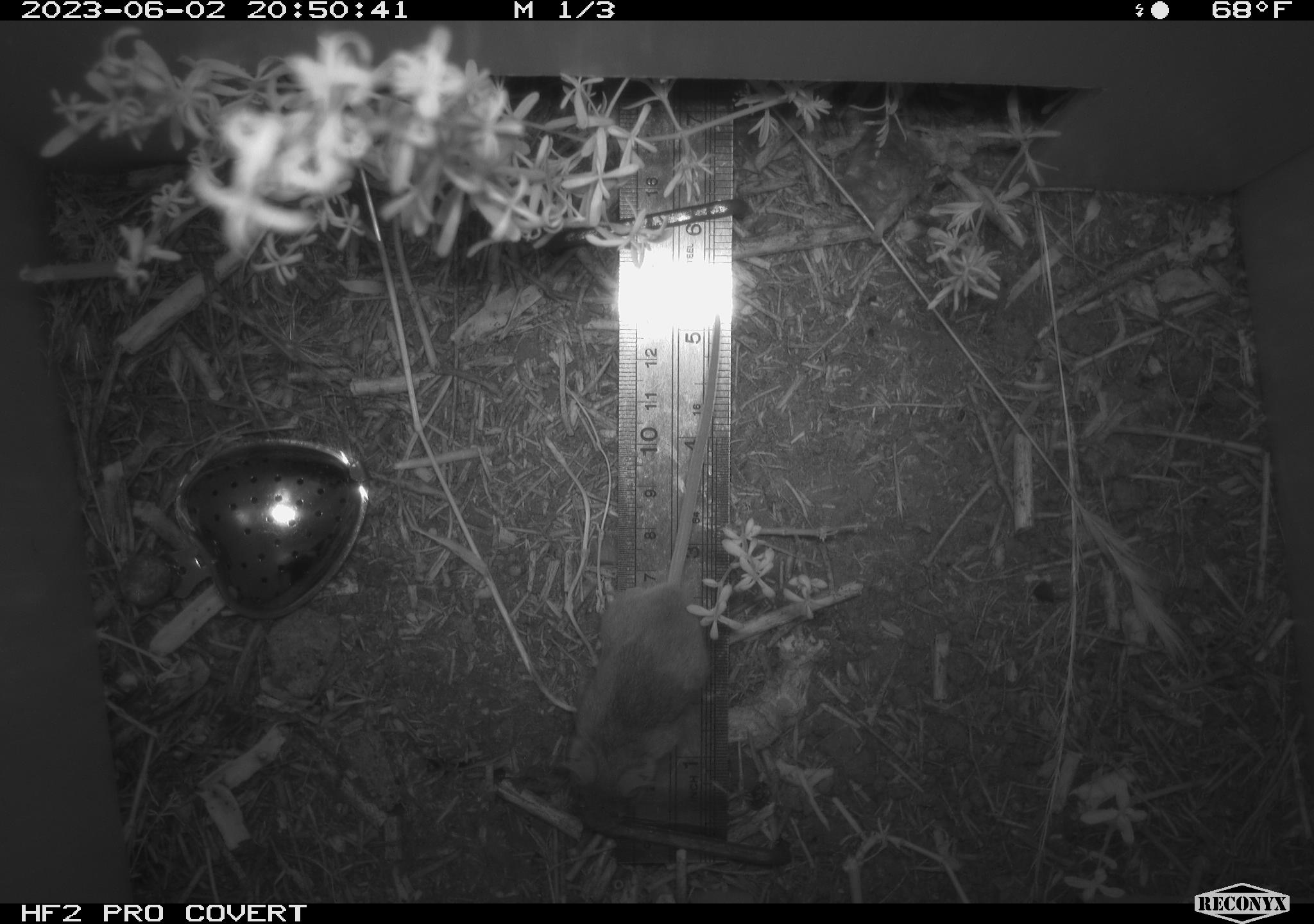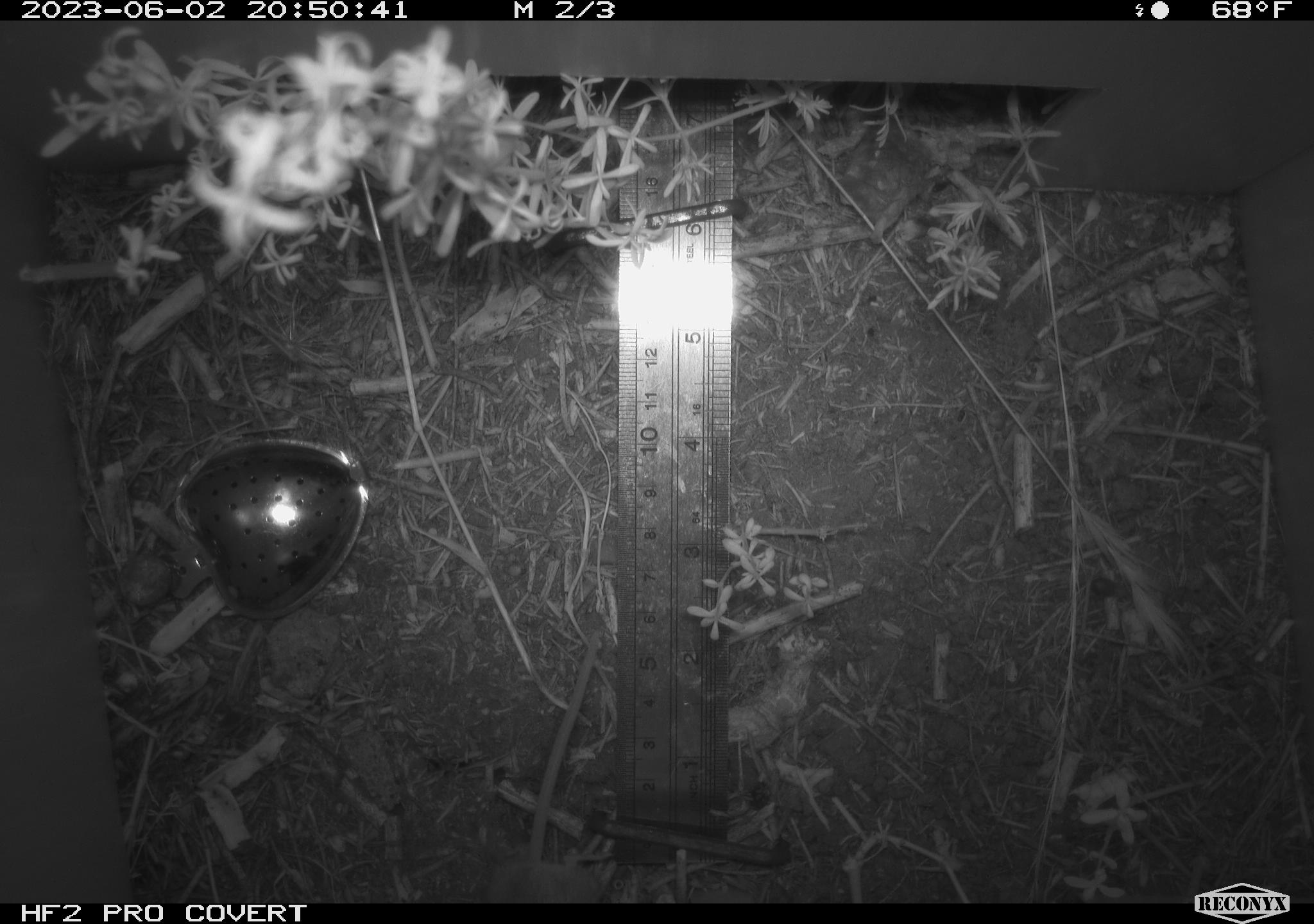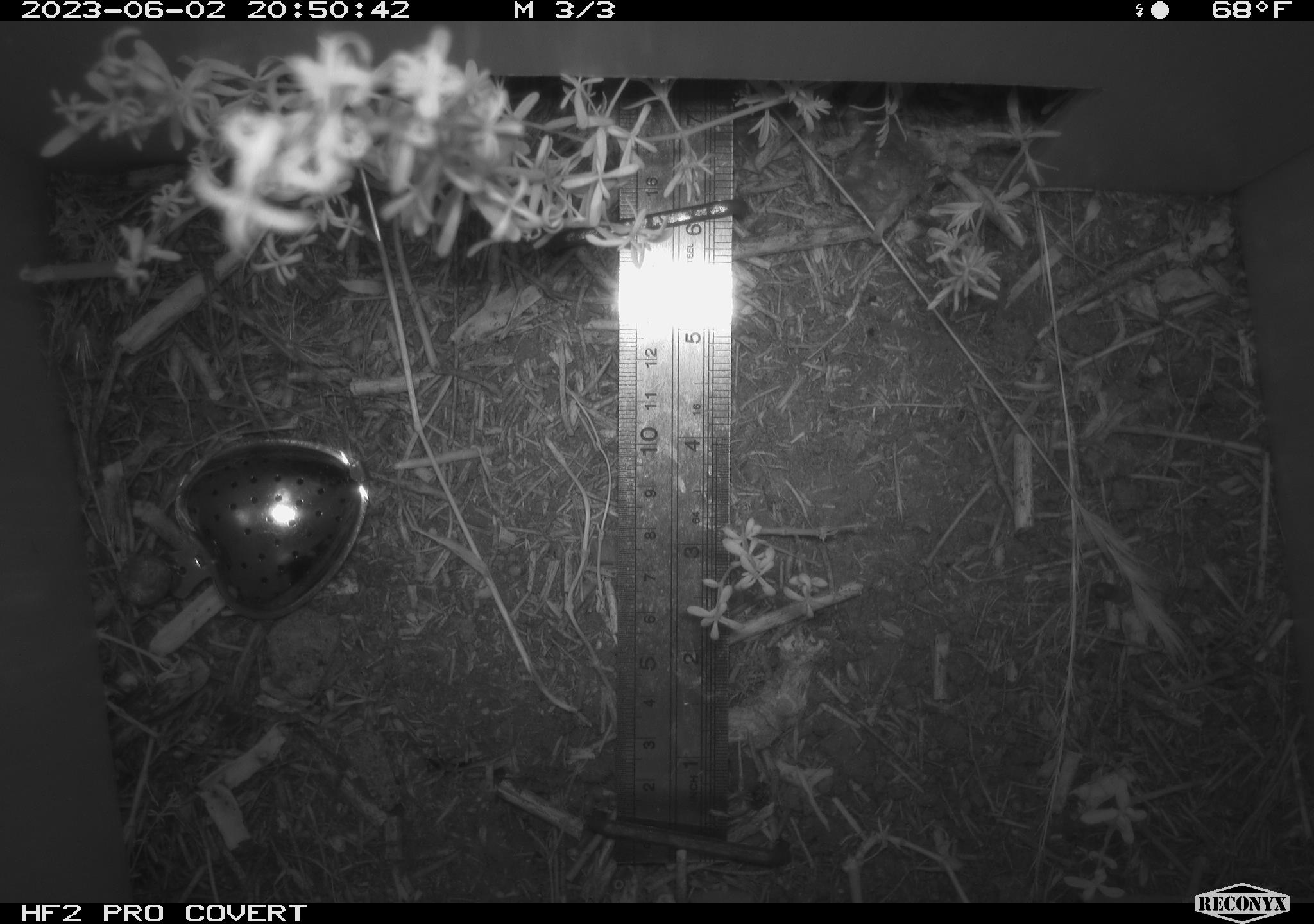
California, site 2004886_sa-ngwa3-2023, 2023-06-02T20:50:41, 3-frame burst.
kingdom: Animalia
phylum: Chordata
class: Mammalia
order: Rodentia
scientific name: Rodentia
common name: mouse species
Mouse species (Rodentia).